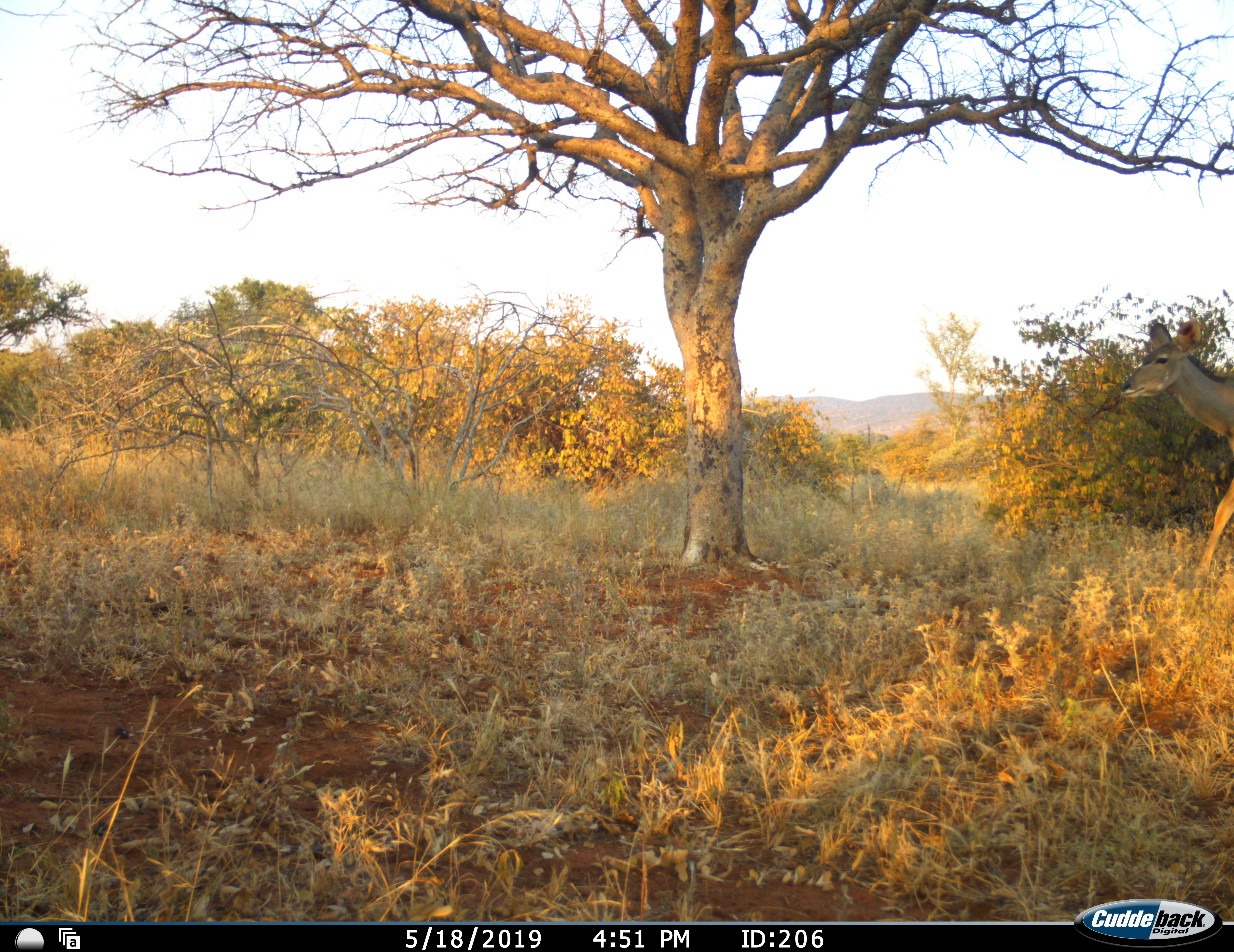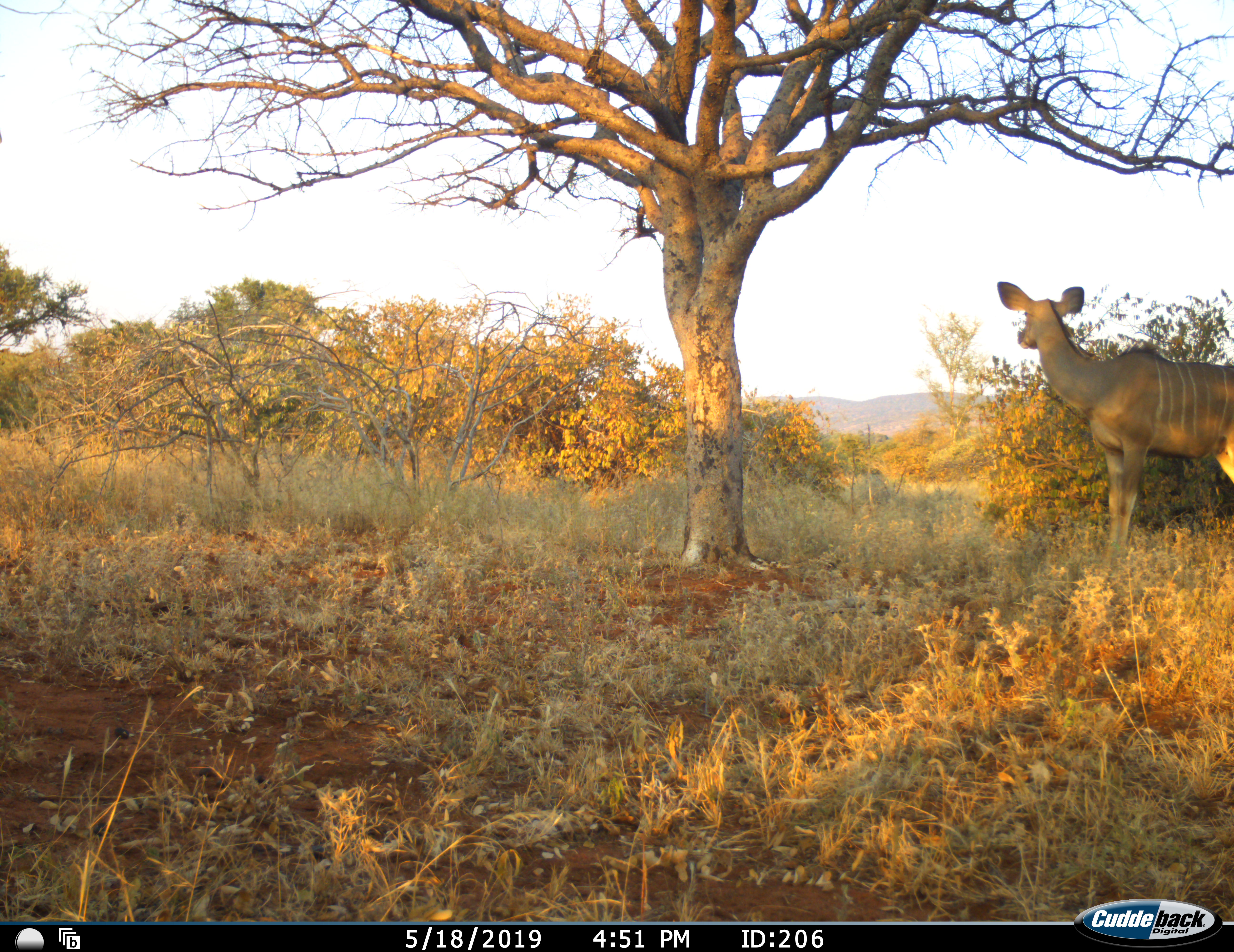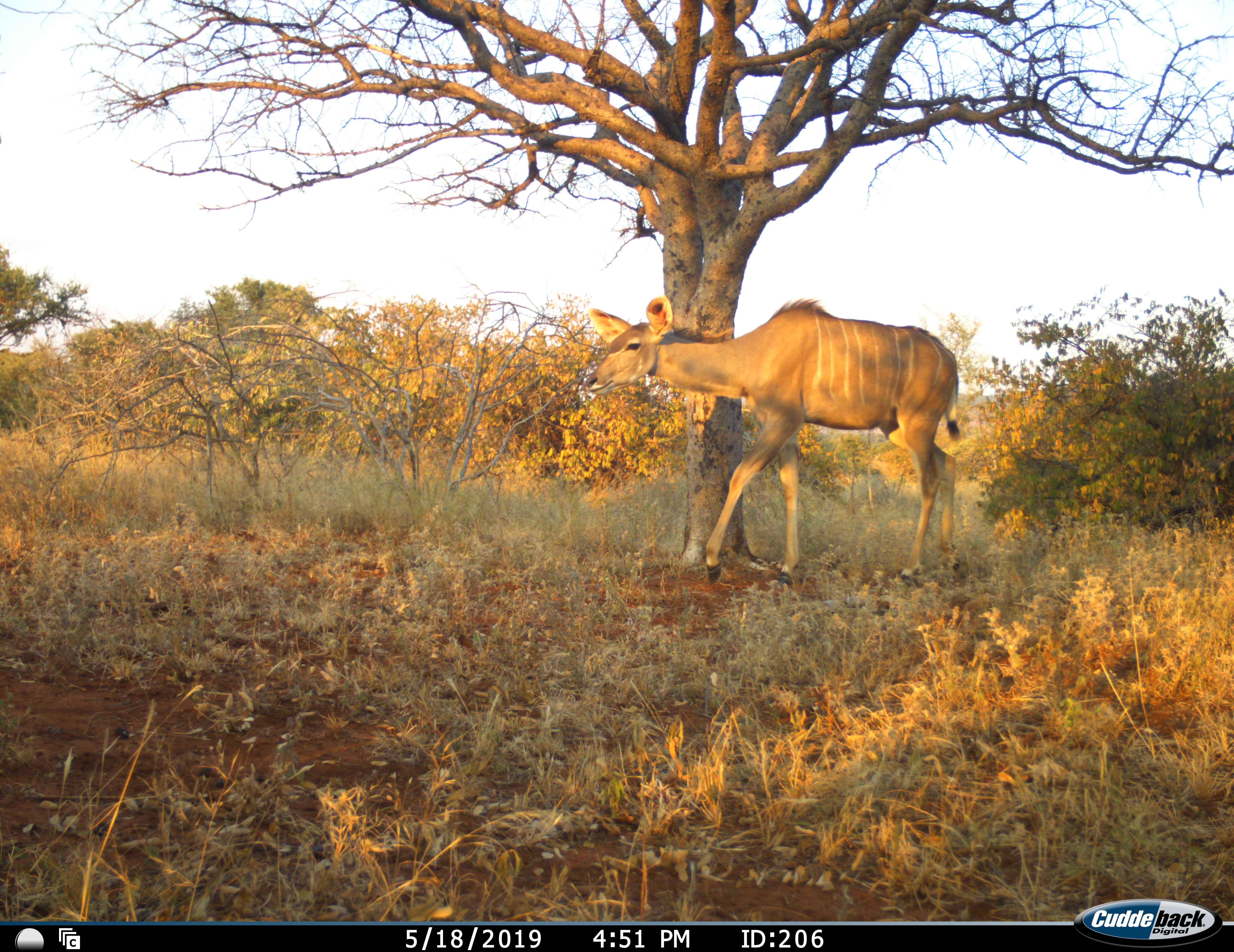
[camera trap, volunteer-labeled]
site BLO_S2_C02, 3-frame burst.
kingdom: Animalia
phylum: Chordata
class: Mammalia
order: Artiodactyla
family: Bovidae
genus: Tragelaphus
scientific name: Tragelaphus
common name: kudu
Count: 1.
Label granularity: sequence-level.